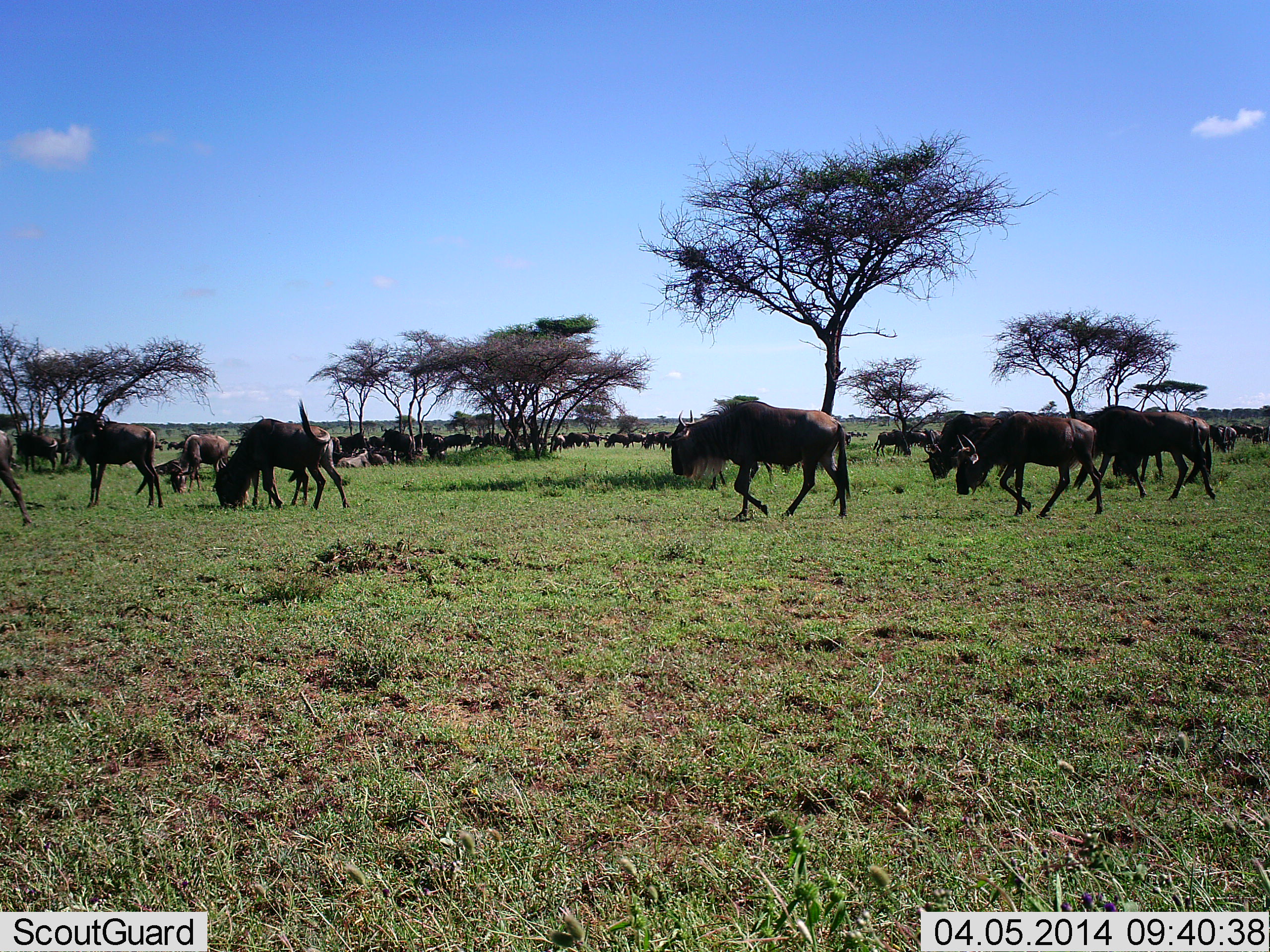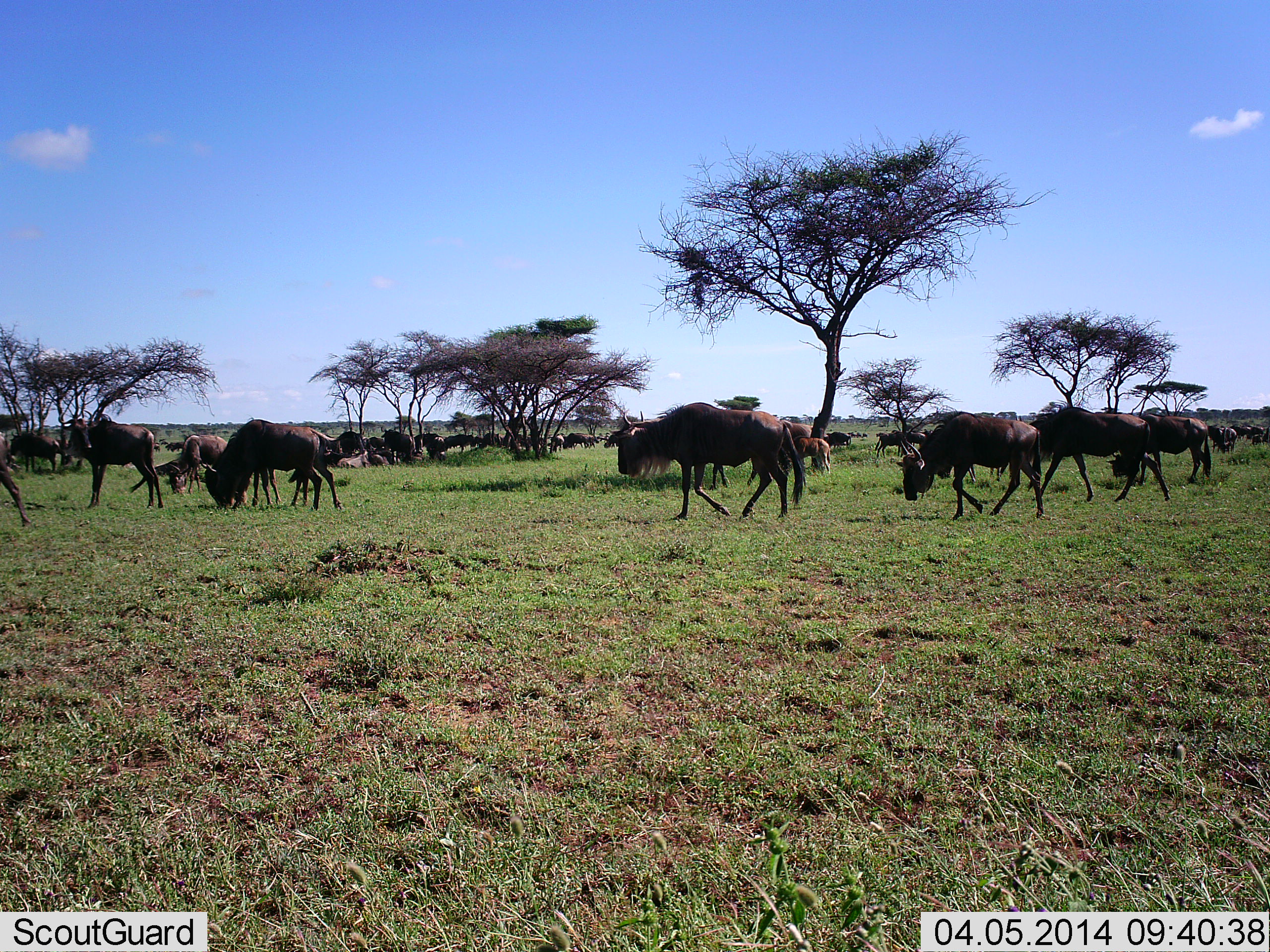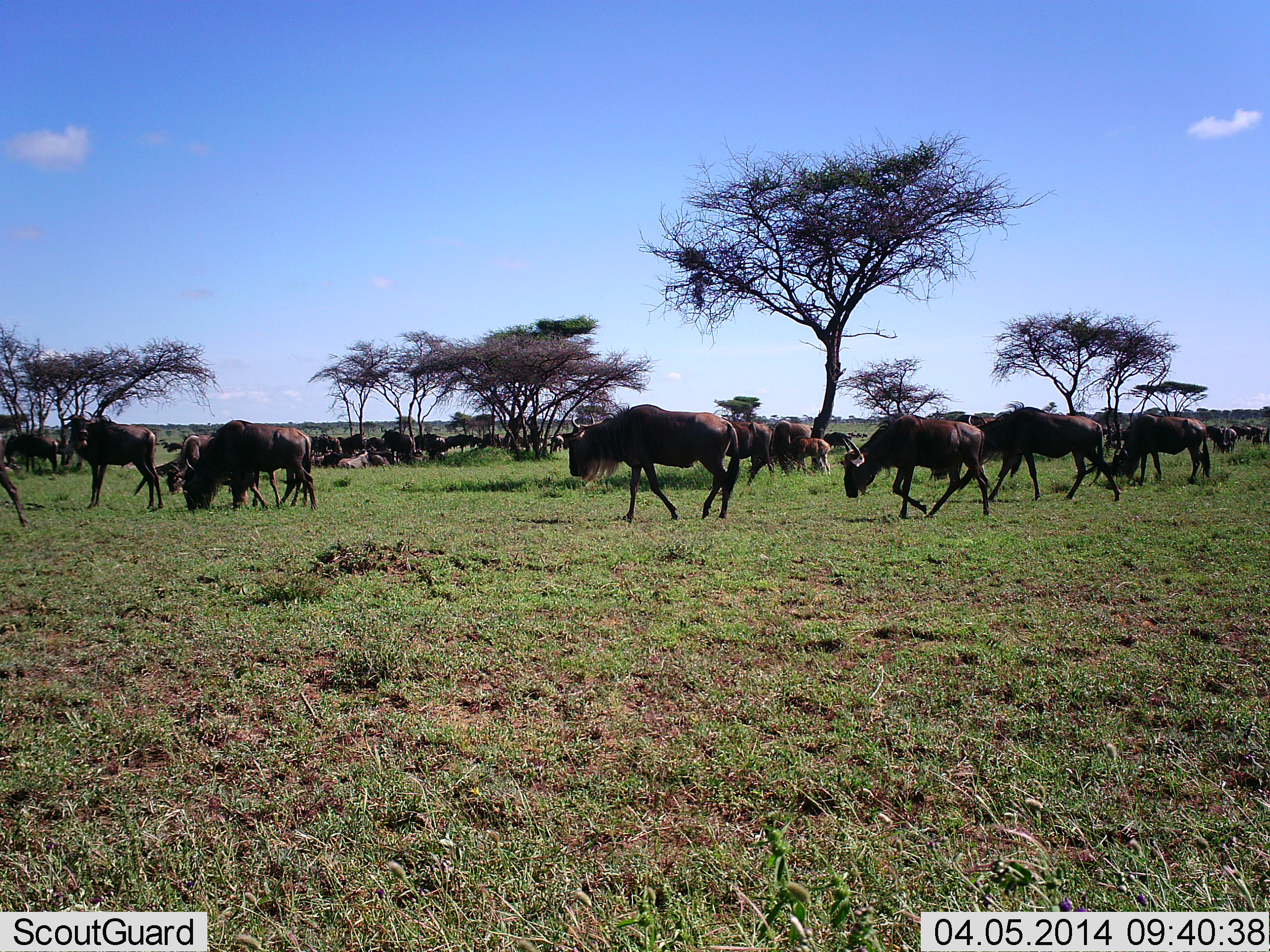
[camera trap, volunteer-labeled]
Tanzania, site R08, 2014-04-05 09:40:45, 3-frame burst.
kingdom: Animalia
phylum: Chordata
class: Mammalia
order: Artiodactyla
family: Bovidae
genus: Connochaetes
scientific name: Connochaetes taurinus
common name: blue wildebeest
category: wildebeest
Wildebeest (blue wildebeest) (Connochaetes taurinus), count 11-50. Behavior (volunteer vote fractions): standing 30%, resting 40%, moving 60%, interacting 0%. Young present (vote fraction): 10%. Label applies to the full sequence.